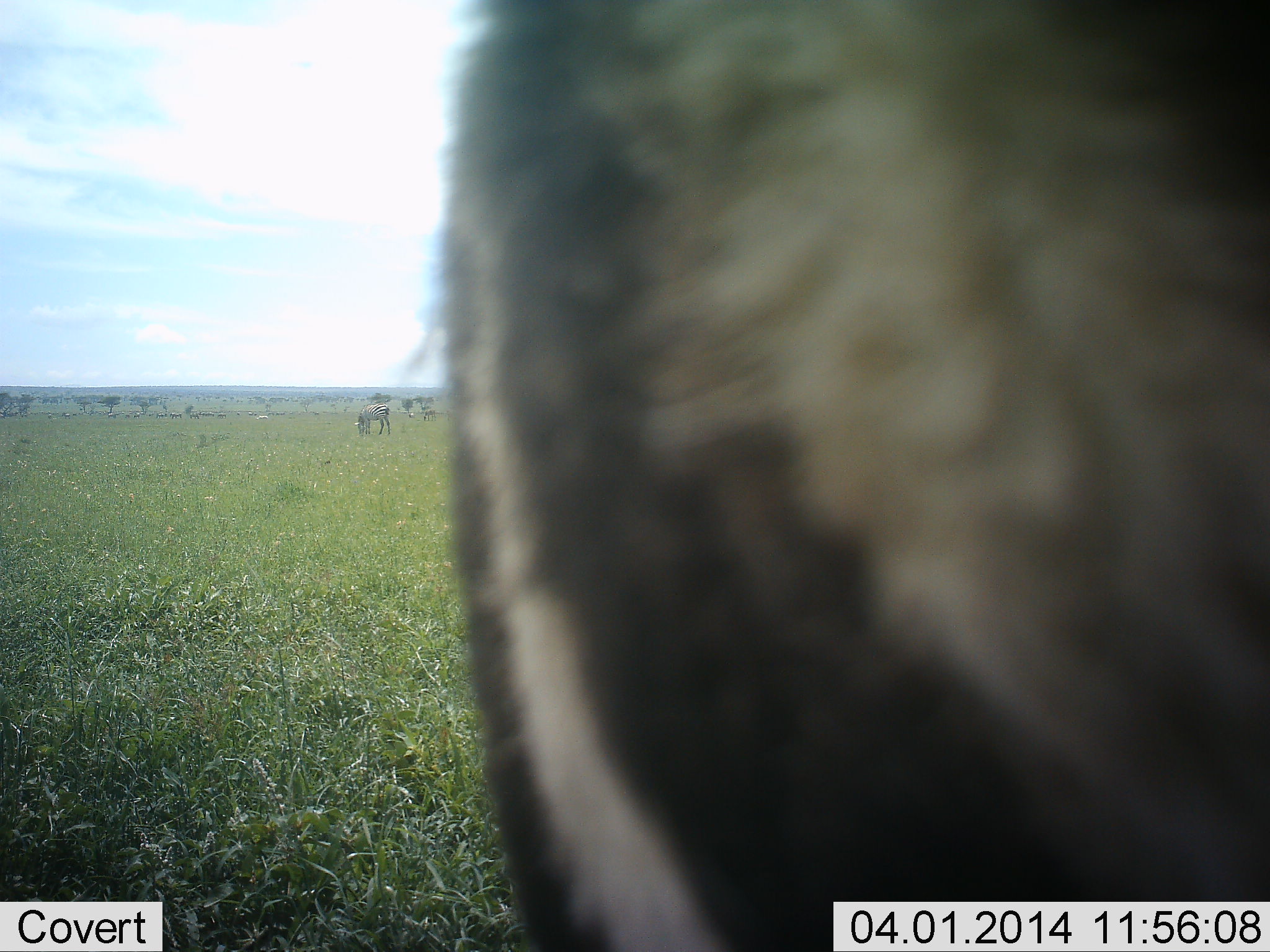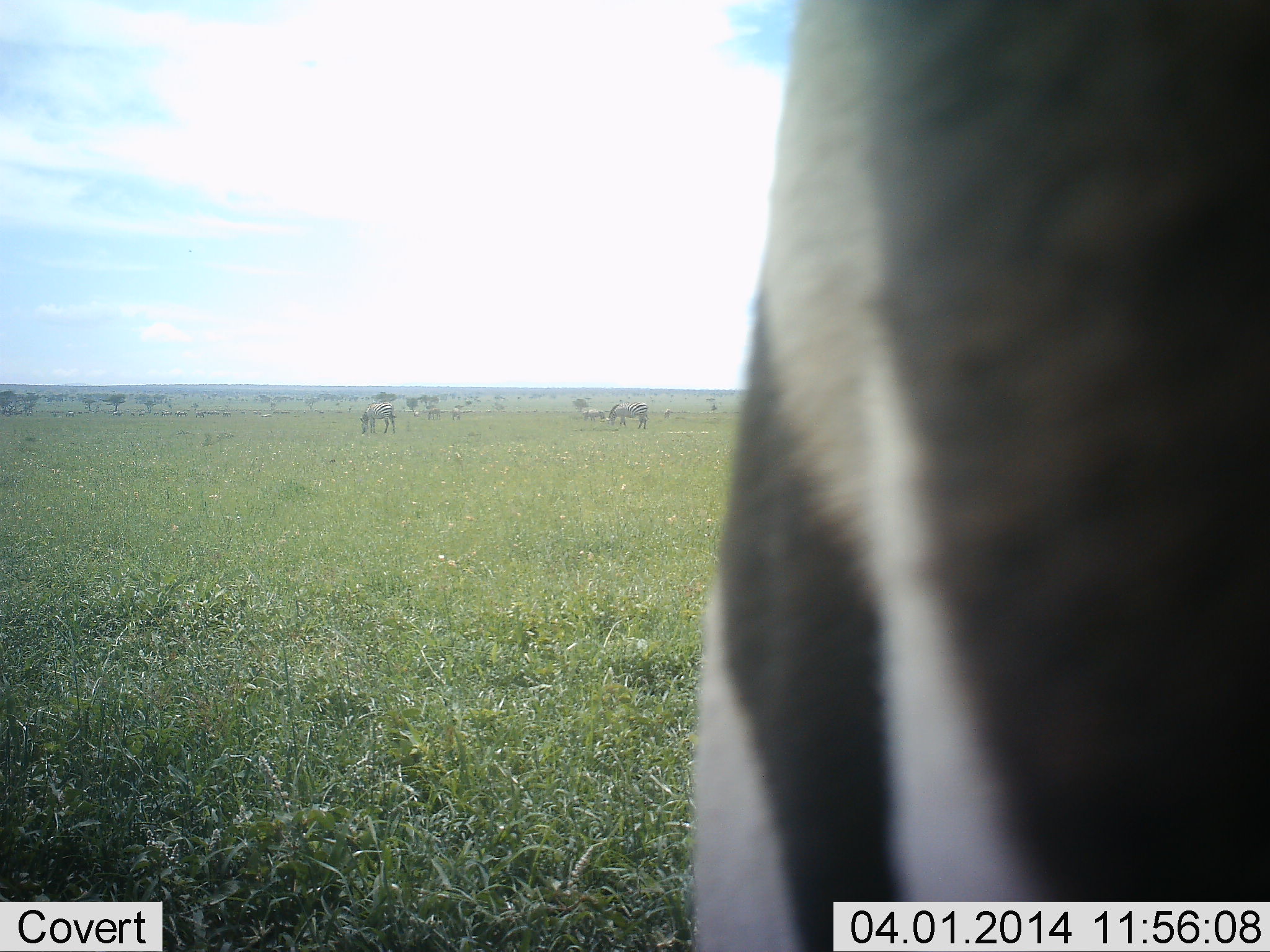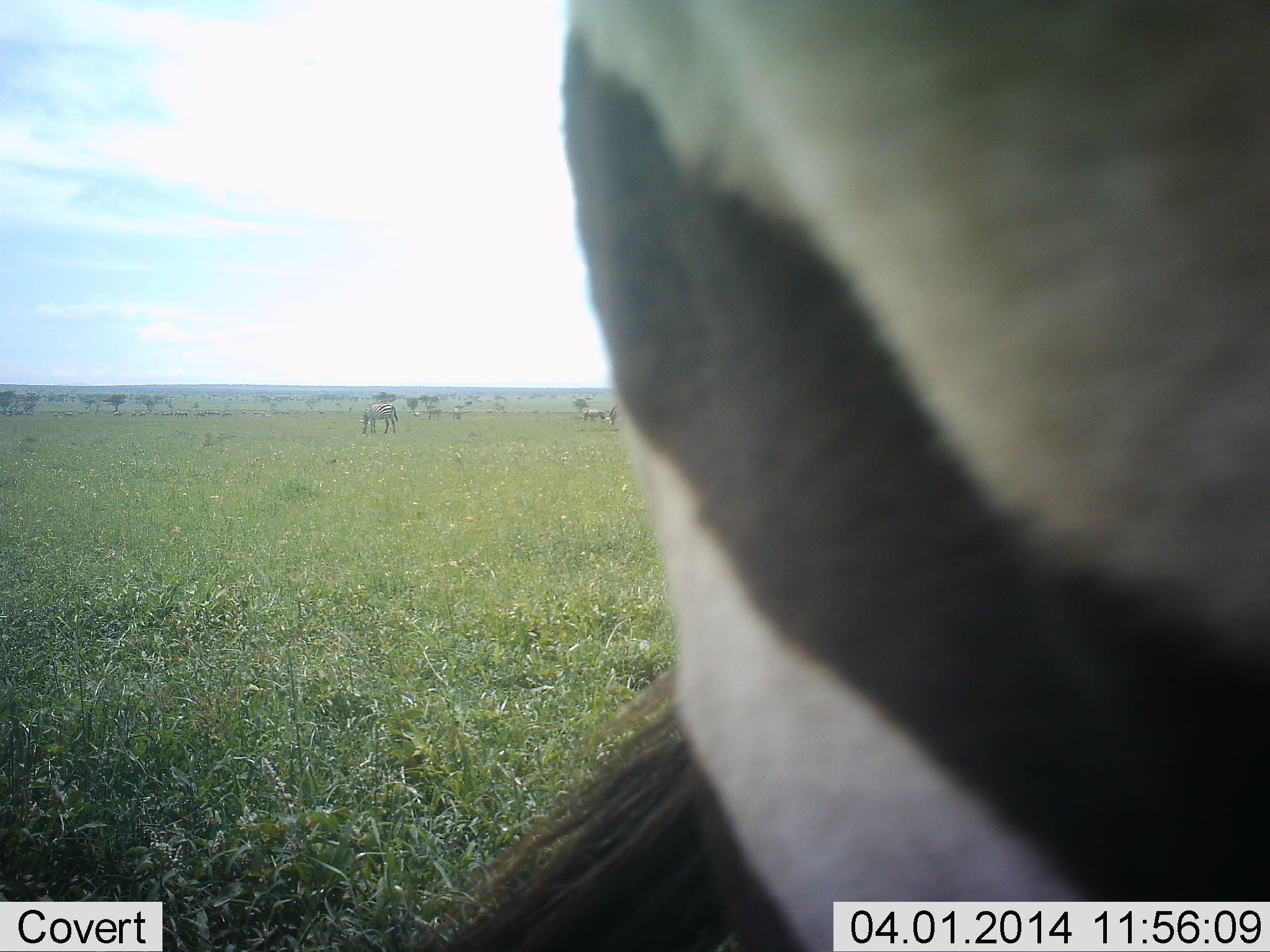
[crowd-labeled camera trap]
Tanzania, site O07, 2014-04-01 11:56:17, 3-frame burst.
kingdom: Animalia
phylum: Chordata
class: Mammalia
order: Perissodactyla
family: Equidae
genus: Equus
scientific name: Equus quagga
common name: plains zebra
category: zebra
Zebra (plains zebra) (Equus quagga), count 4. Behavior (volunteer vote fractions): standing 91%, resting 0%, moving 0%, interacting 0%. Young present (vote fraction): 0%. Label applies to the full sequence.